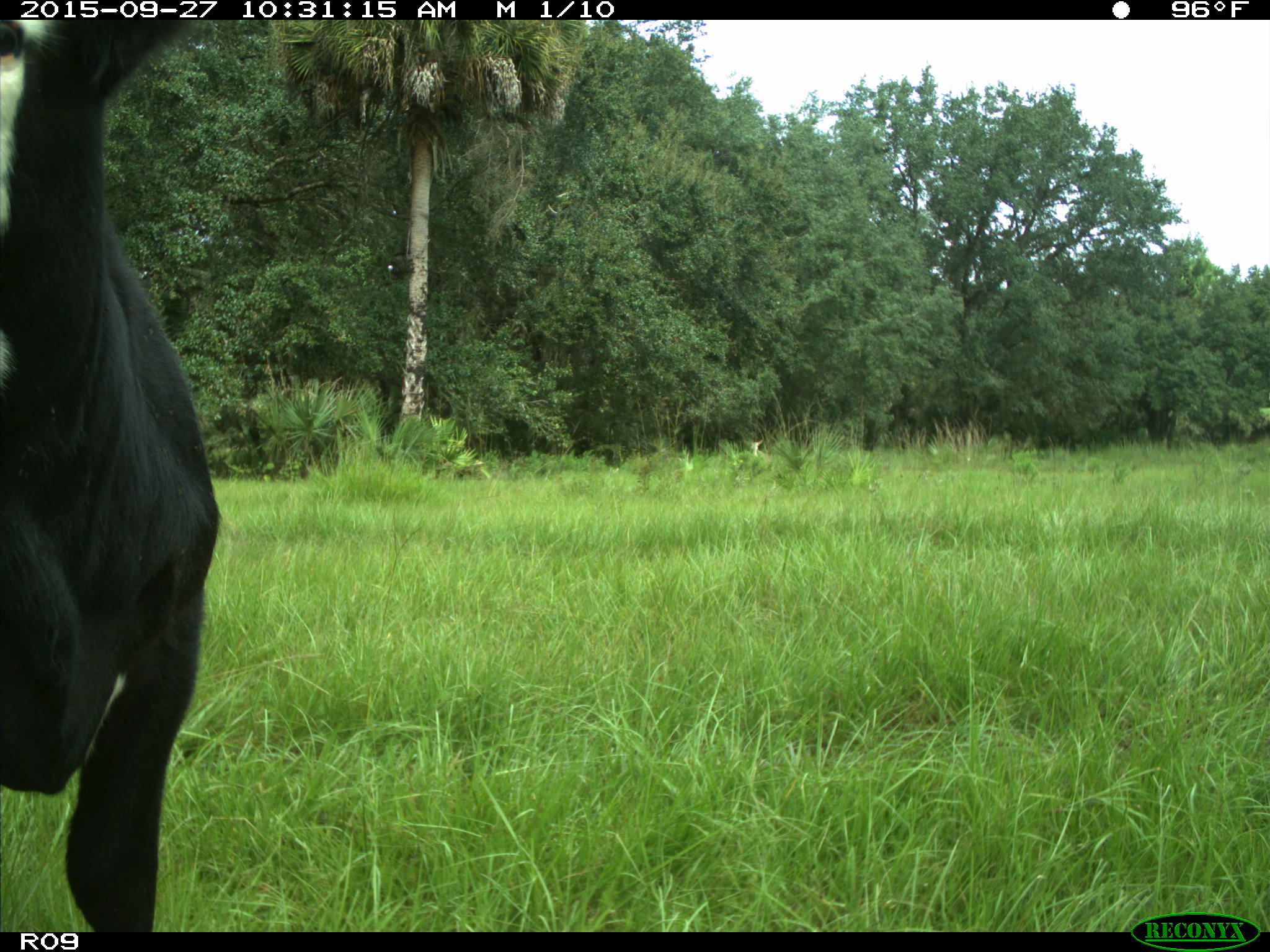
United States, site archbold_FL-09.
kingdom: Animalia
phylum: Chordata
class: Mammalia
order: Artiodactyla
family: Bovidae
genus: Bos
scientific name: Bos taurus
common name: domestic cow